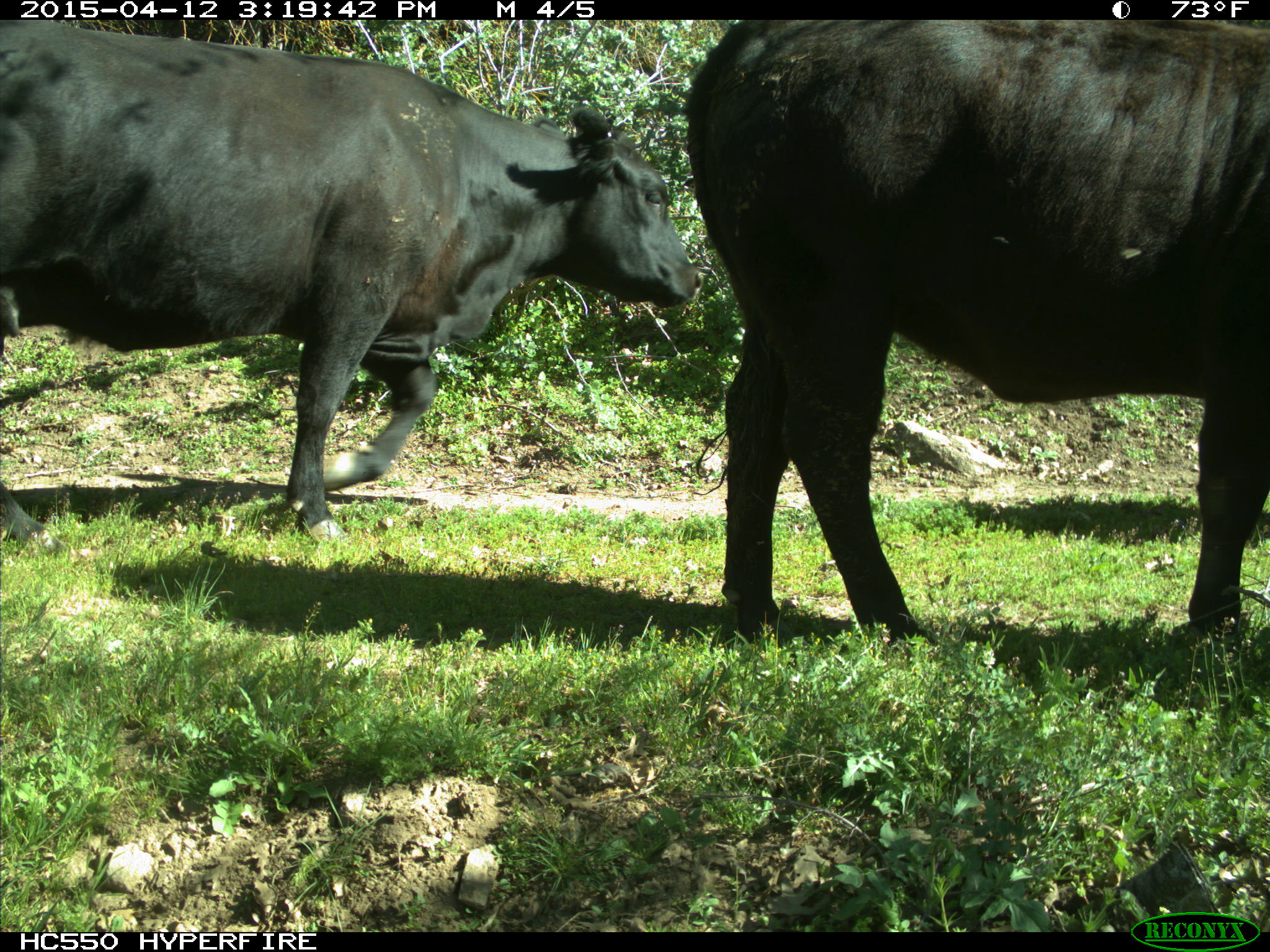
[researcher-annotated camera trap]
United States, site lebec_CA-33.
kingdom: Animalia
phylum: Chordata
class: Mammalia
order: Artiodactyla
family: Bovidae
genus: Bos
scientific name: Bos taurus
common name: domestic cow